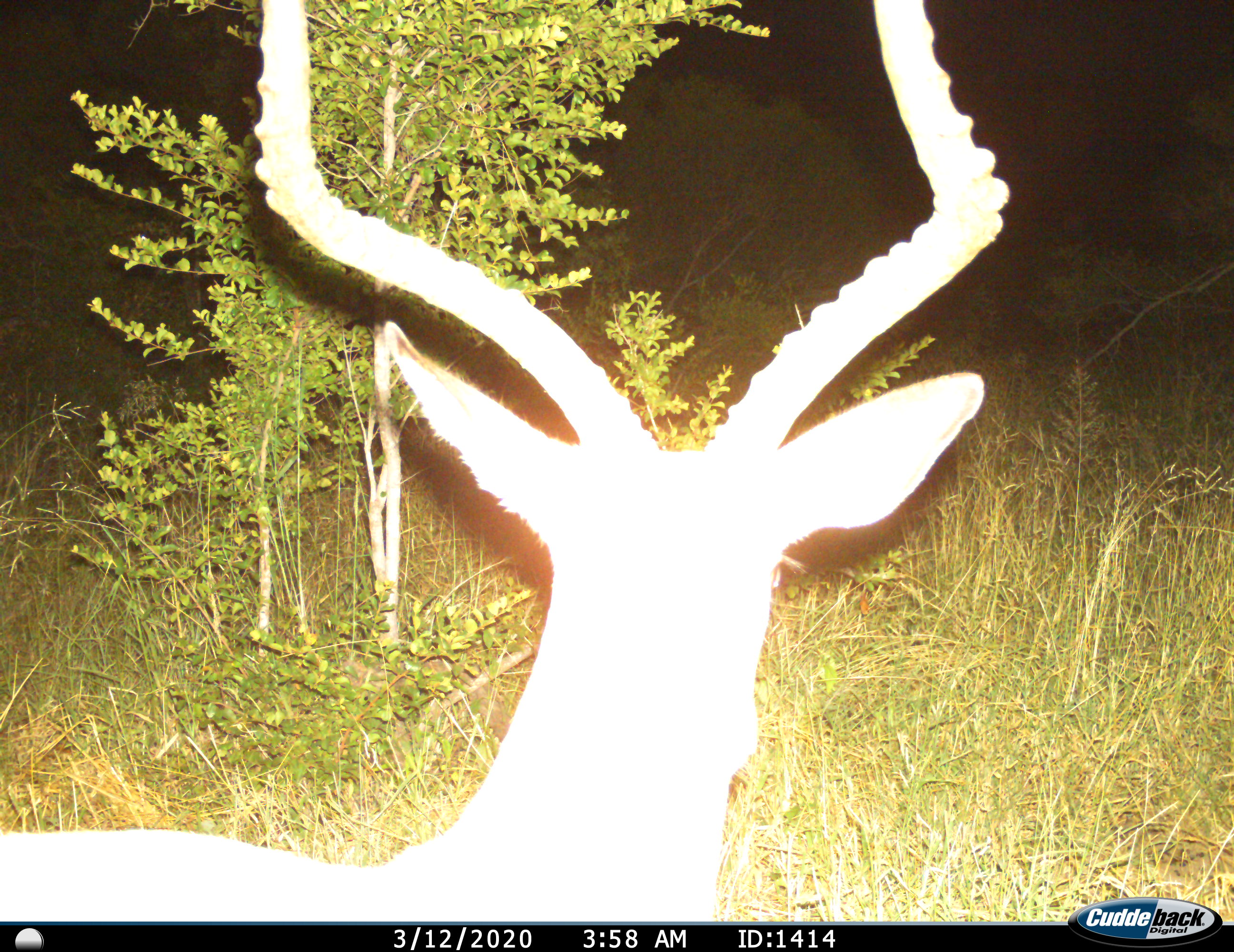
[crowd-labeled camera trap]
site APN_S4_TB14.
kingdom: Animalia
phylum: Chordata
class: Mammalia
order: Artiodactyla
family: Bovidae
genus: Aepyceros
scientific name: Aepyceros melampus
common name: impala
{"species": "impala (Aepyceros melampus)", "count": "1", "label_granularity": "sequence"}